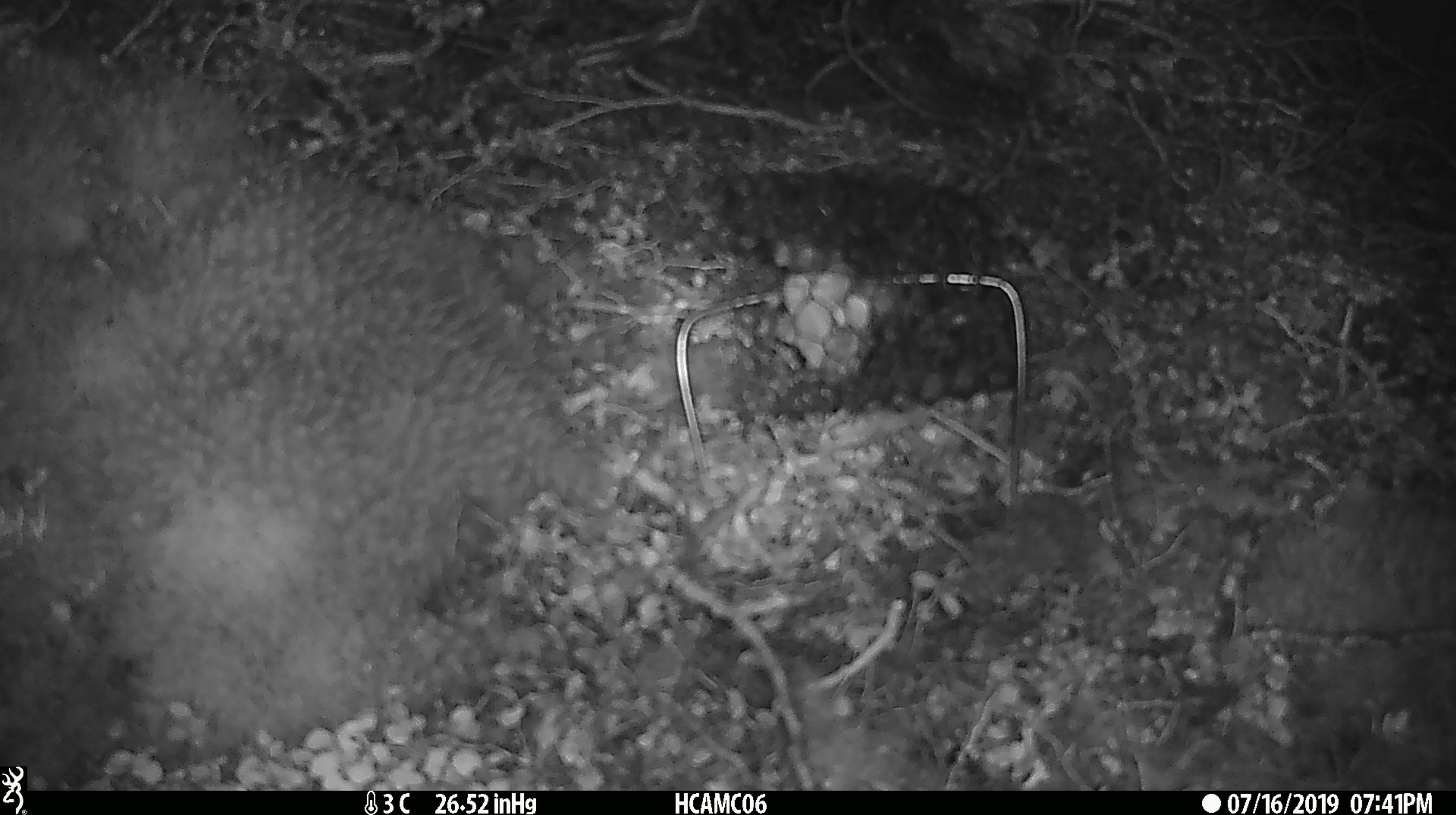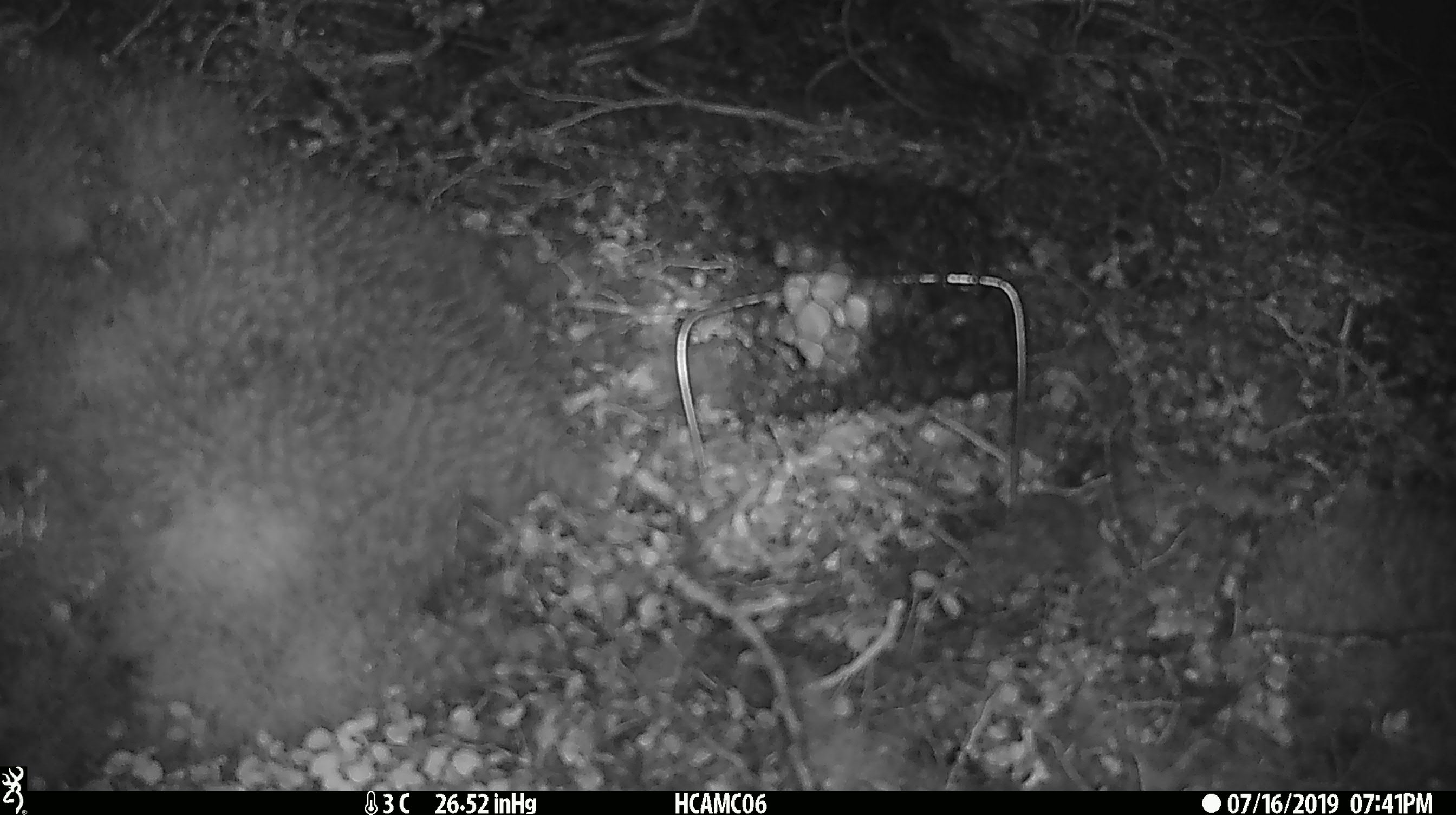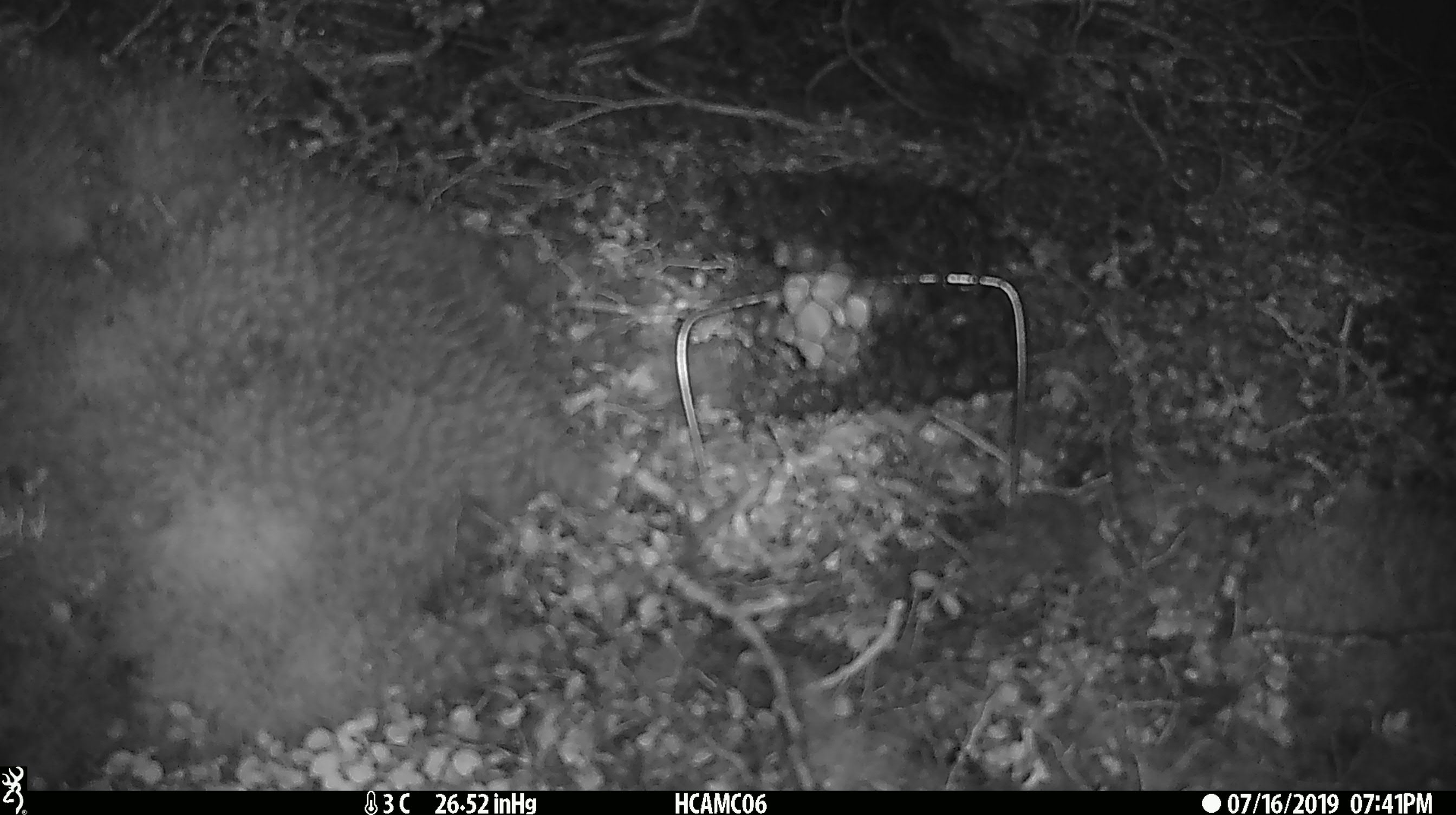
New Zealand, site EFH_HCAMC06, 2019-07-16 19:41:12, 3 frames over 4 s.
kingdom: Animalia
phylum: Chordata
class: Mammalia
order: Rodentia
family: Muridae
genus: Mus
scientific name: Mus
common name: mouse